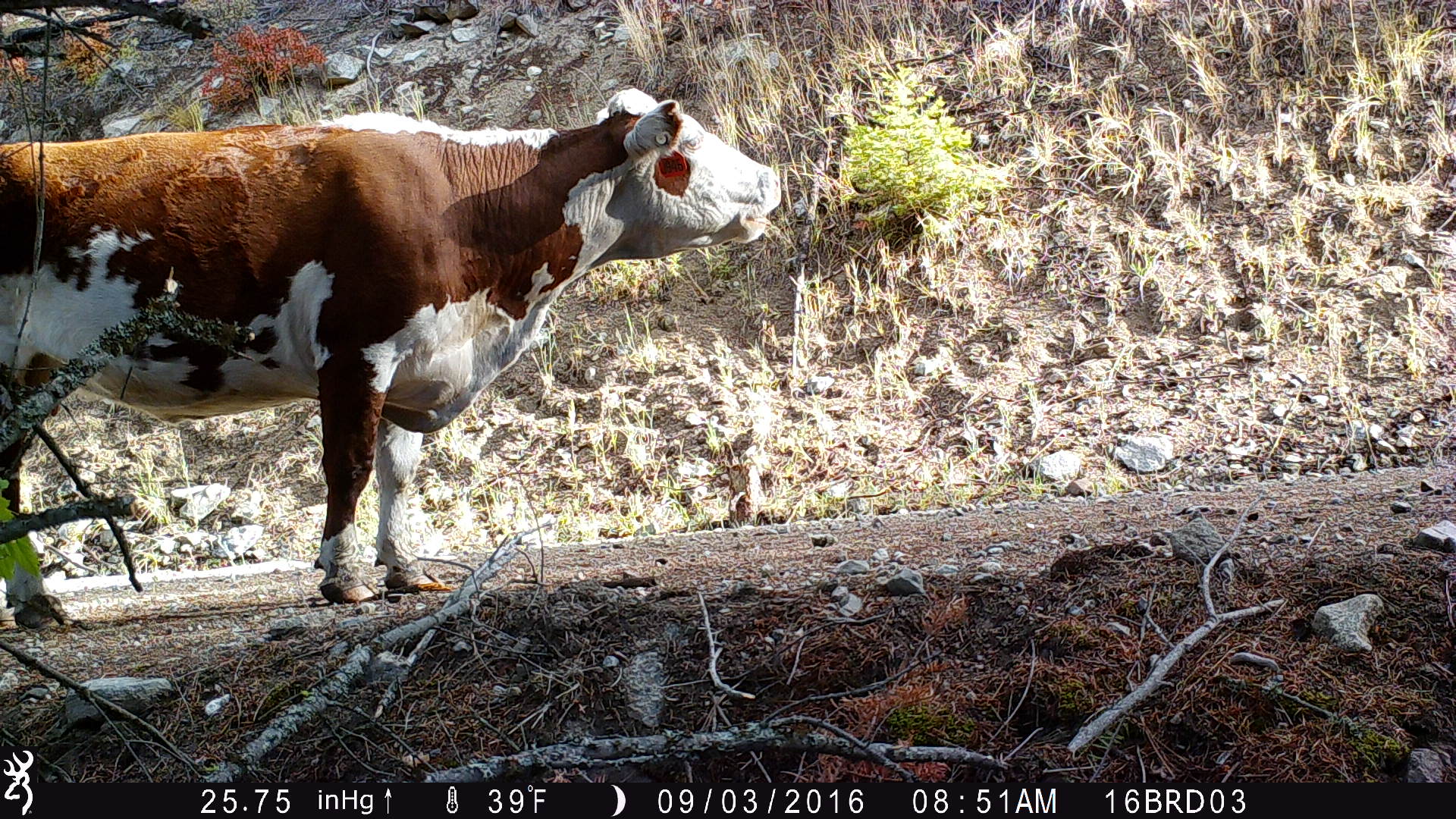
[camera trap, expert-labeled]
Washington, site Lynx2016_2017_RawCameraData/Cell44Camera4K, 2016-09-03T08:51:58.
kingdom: Animalia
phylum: Chordata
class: Mammalia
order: Artiodactyla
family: Bovidae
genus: Bos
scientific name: Bos taurus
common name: domestic cattle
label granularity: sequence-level